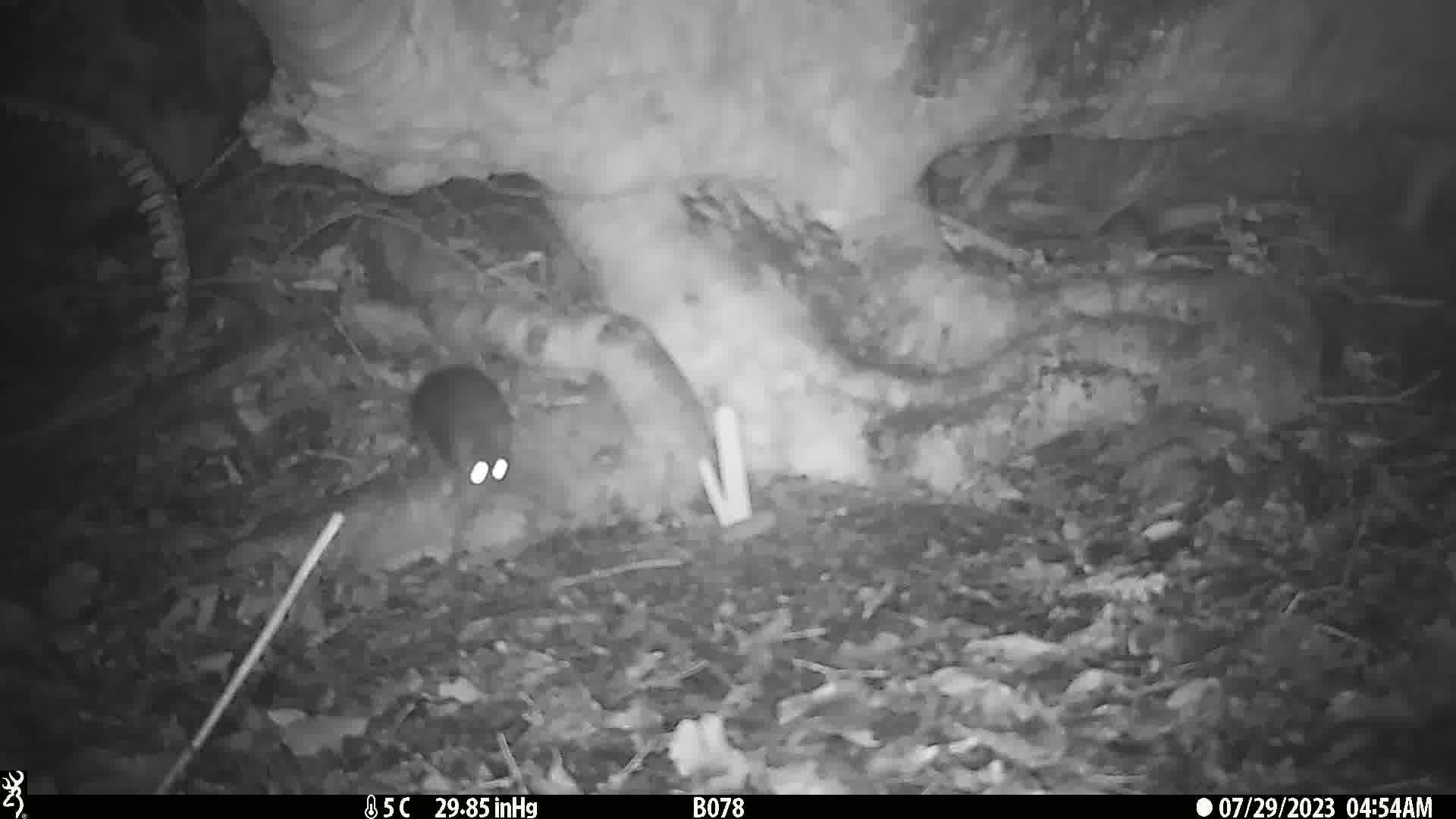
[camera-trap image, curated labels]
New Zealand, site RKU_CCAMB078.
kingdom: Animalia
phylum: Chordata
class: Mammalia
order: Rodentia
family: Muridae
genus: Rattus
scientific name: Rattus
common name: rat